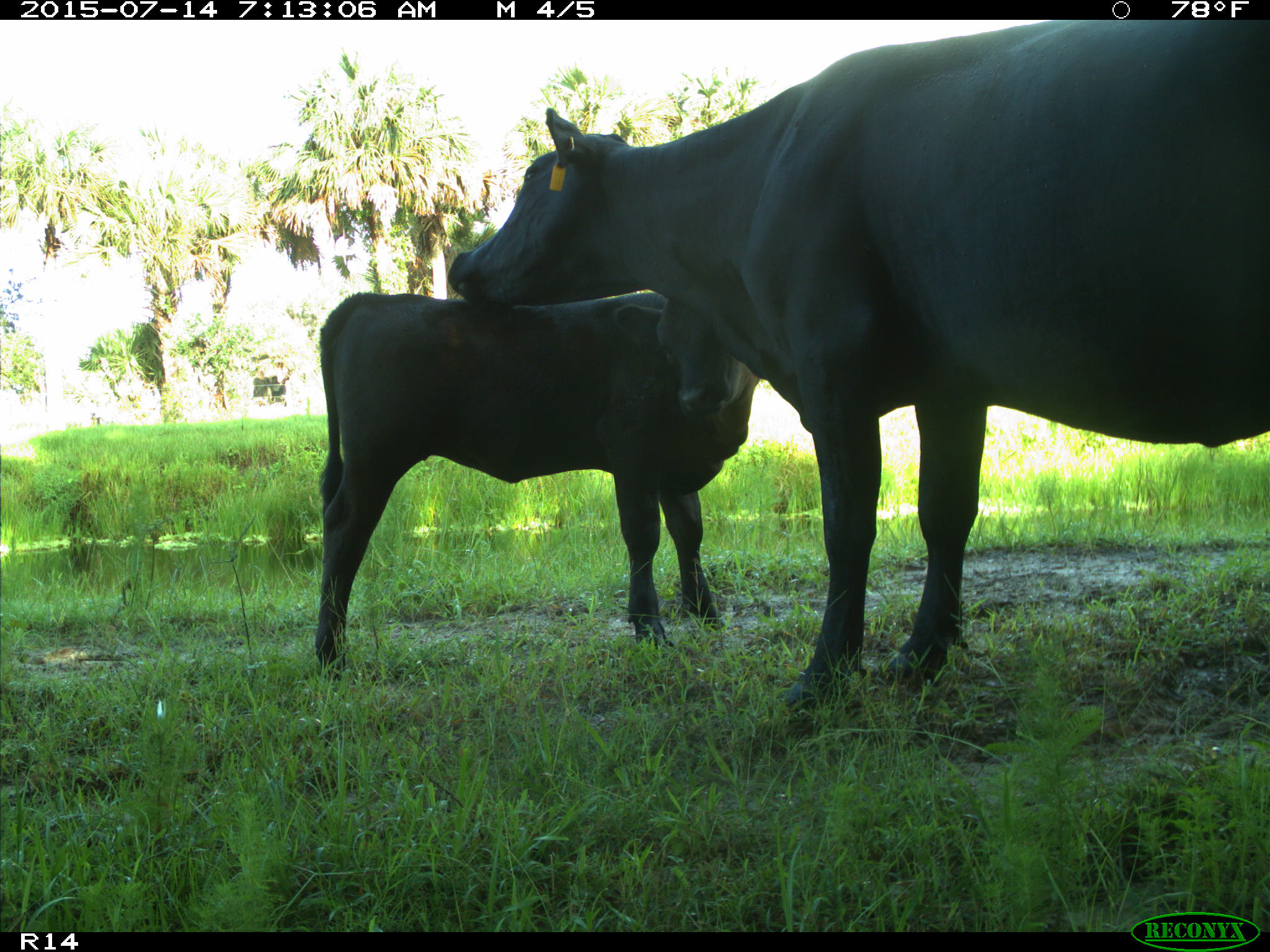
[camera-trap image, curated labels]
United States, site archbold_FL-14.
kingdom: Animalia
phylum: Chordata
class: Mammalia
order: Artiodactyla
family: Bovidae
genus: Bos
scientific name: Bos taurus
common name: domestic cow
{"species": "Bos taurus (domestic cow)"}